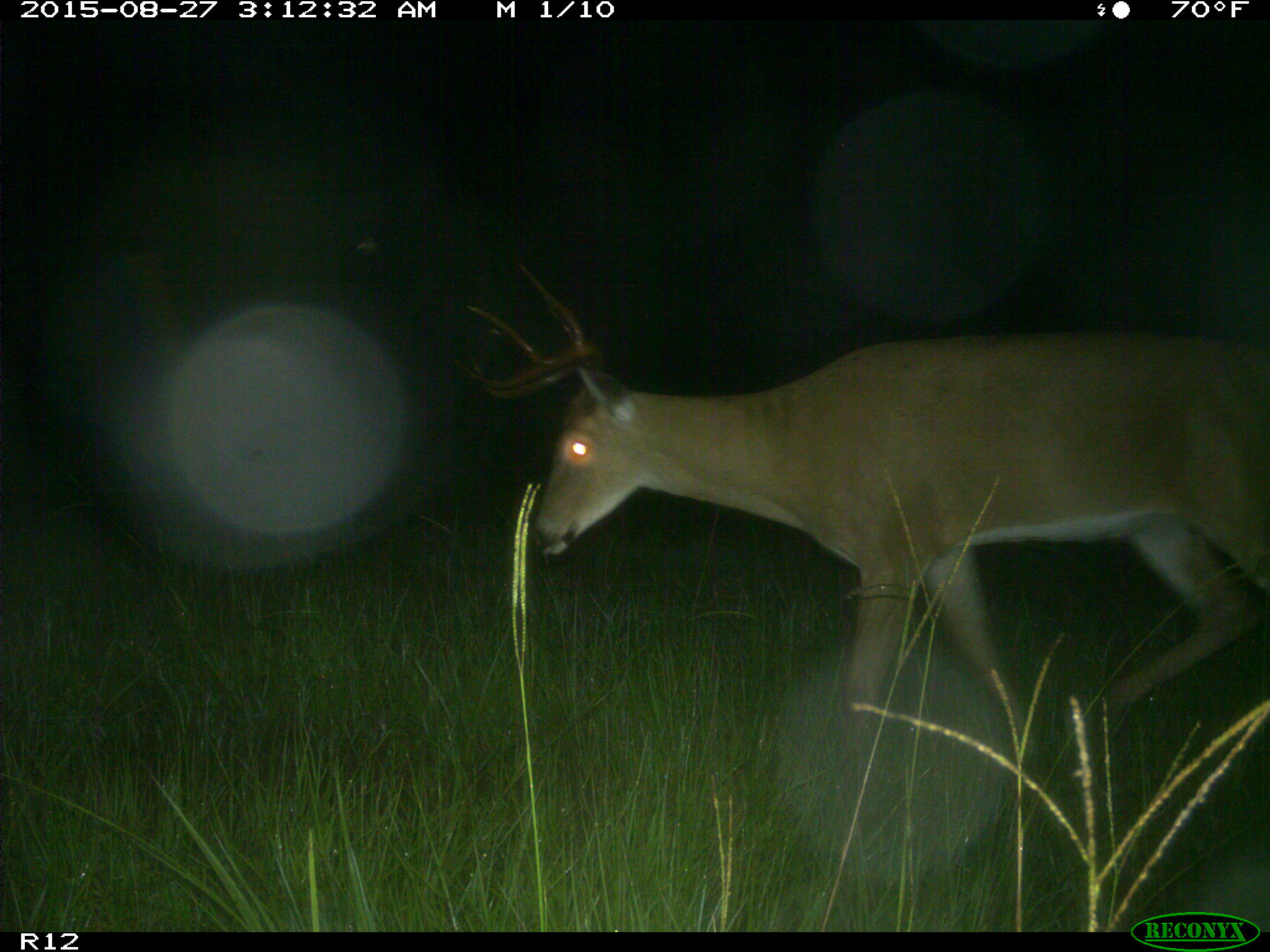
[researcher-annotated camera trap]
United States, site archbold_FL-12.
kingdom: Animalia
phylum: Chordata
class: Mammalia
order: Artiodactyla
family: Cervidae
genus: Odocoileus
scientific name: Odocoileus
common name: deer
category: unidentified deer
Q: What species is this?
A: Unidentified deer (deer) (Odocoileus).